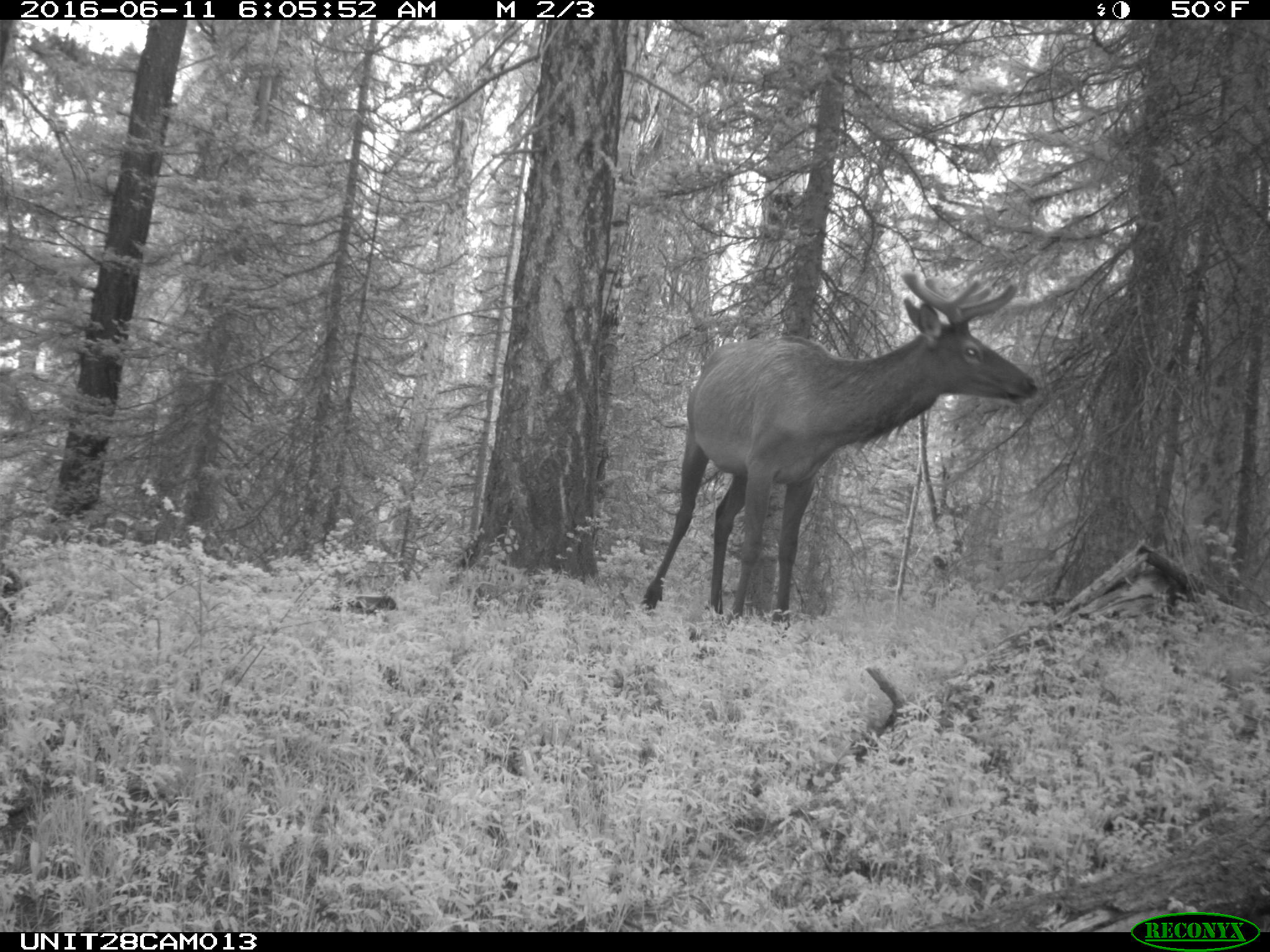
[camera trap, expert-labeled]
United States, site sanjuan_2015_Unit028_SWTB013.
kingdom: Animalia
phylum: Chordata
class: Mammalia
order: Artiodactyla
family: Cervidae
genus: Cervus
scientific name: Cervus elaphus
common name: red deer